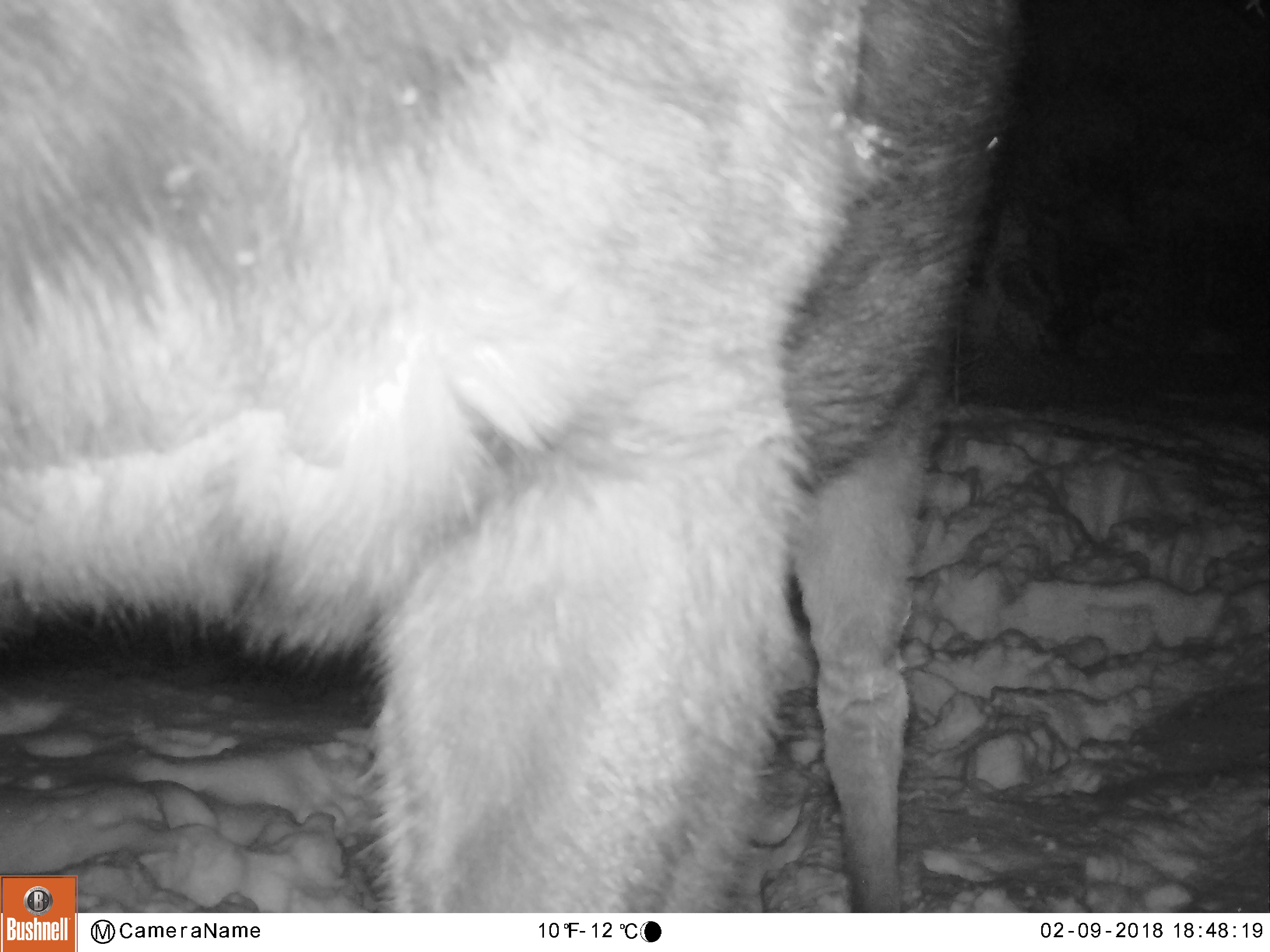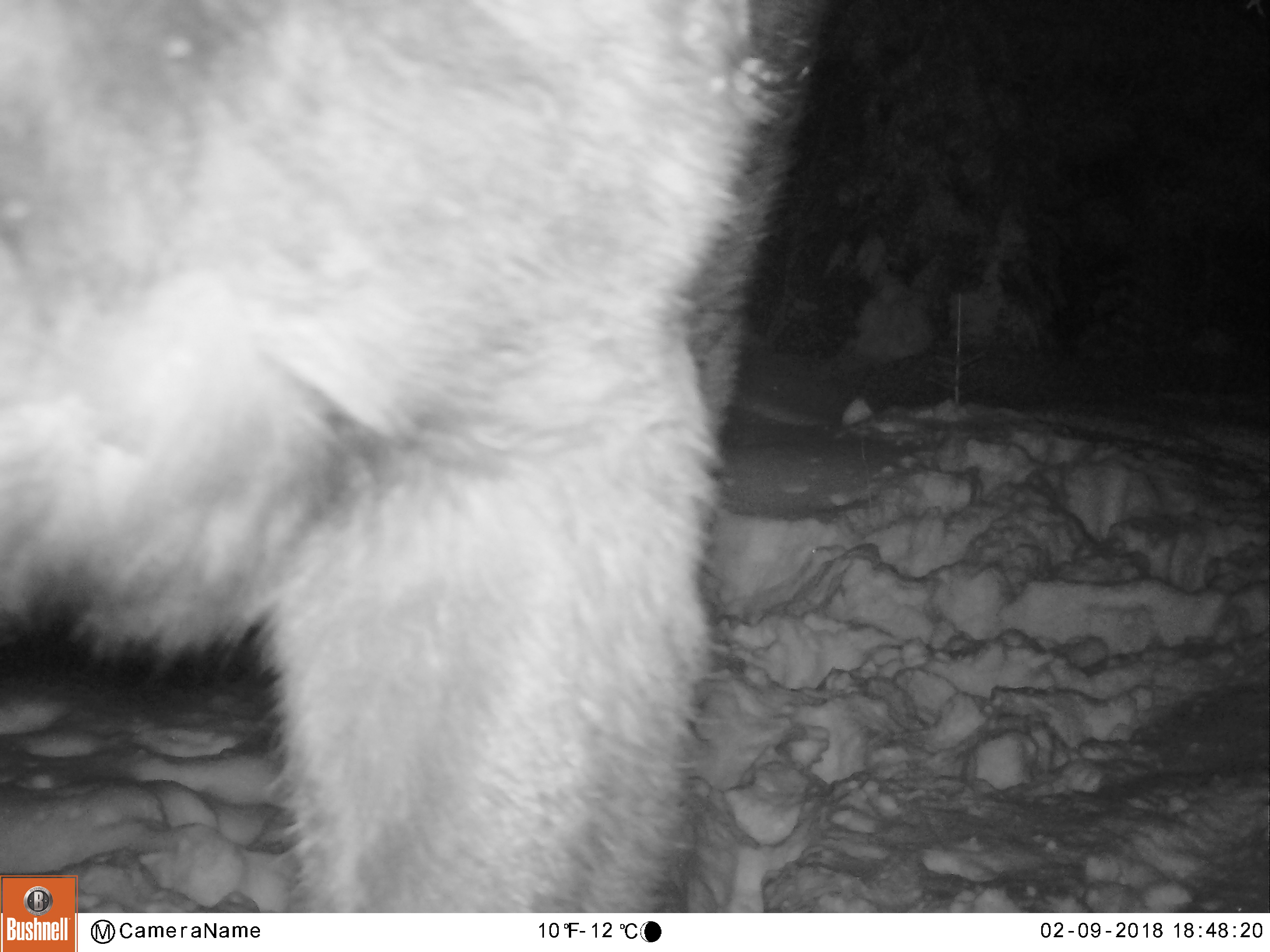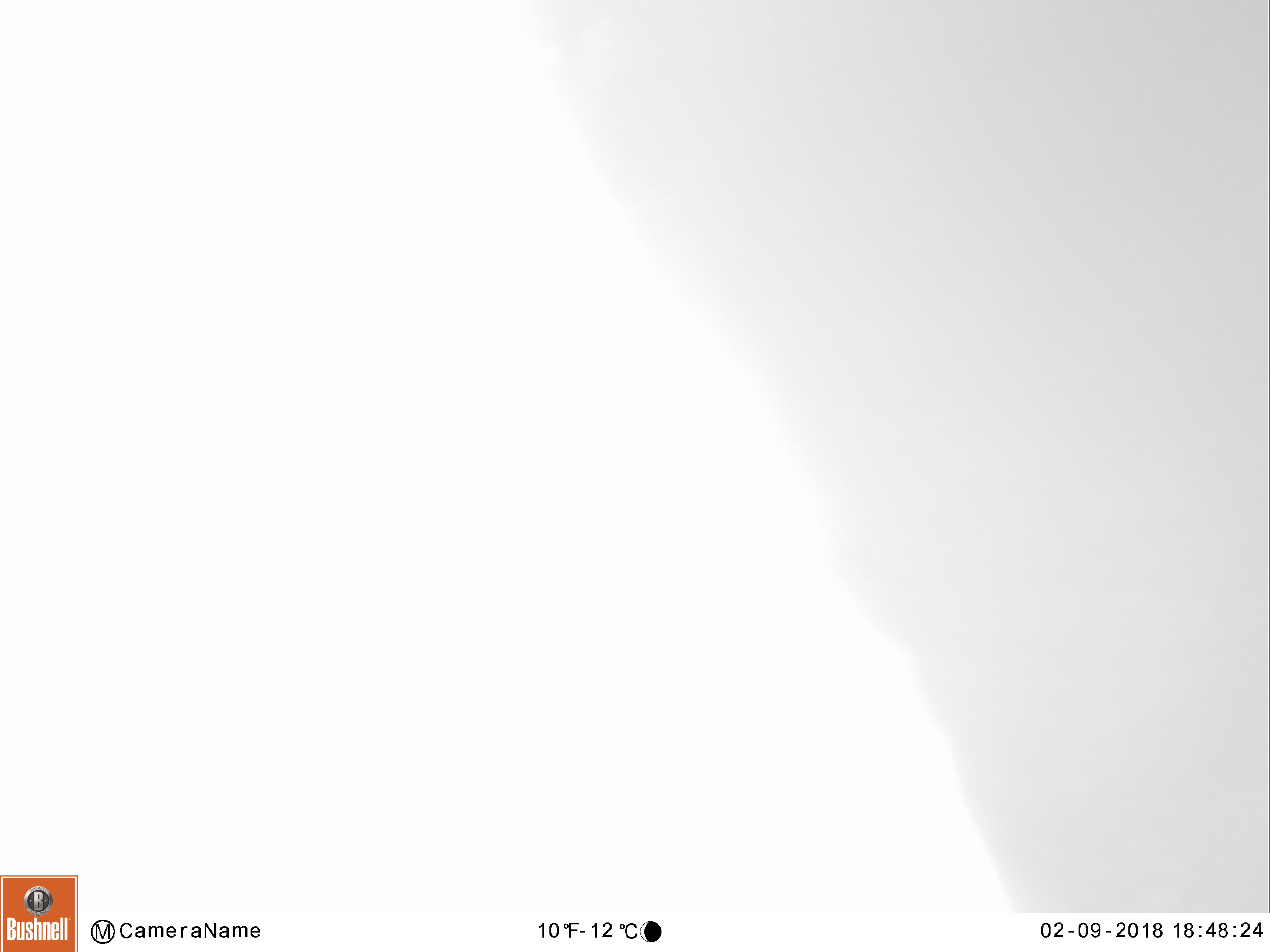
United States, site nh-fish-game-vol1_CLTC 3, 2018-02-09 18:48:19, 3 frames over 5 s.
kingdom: Animalia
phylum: Chordata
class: Mammalia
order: Artiodactyla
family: Cervidae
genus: Alces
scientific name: Alces alces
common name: moose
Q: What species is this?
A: Moose (Alces alces).